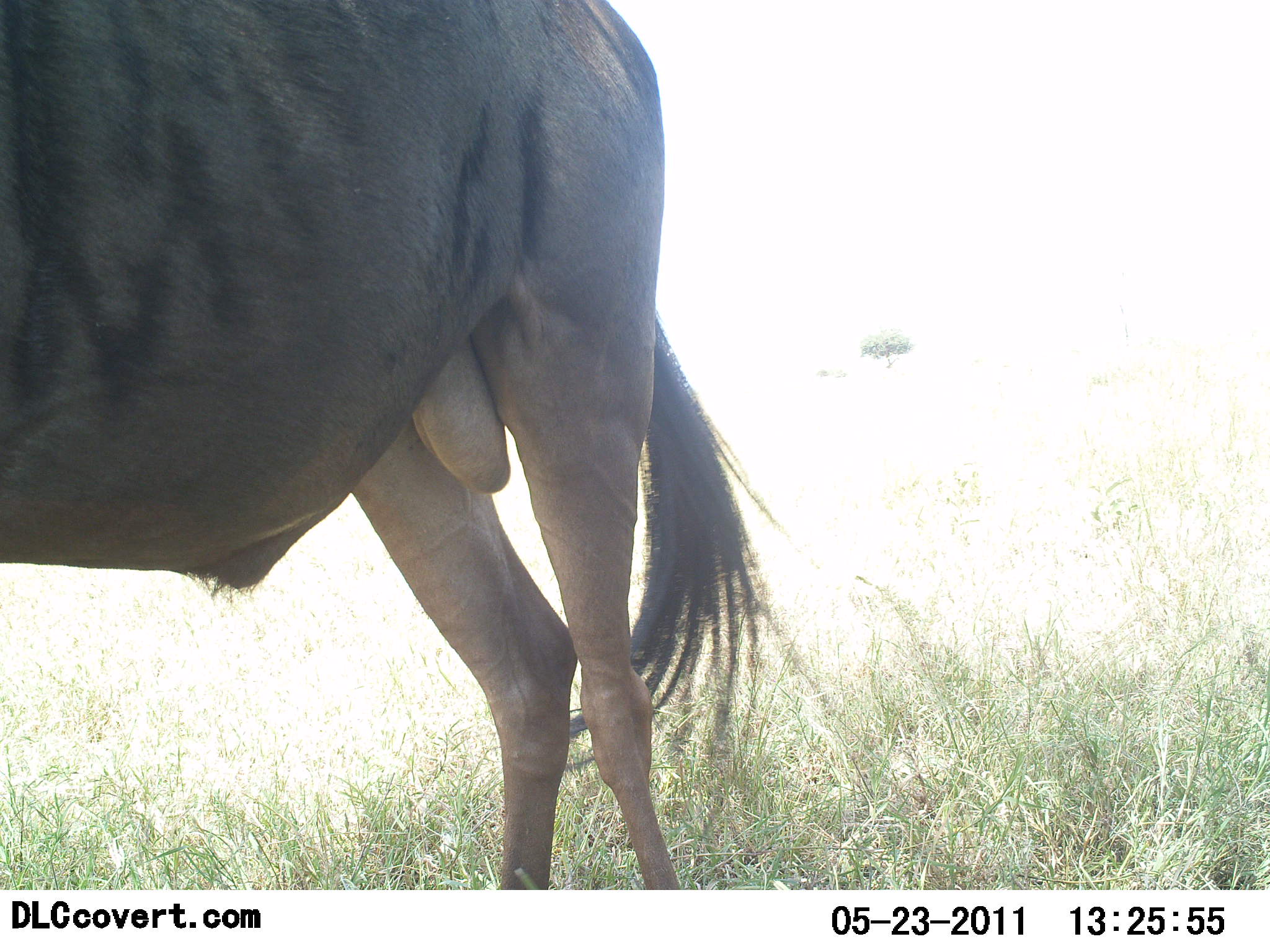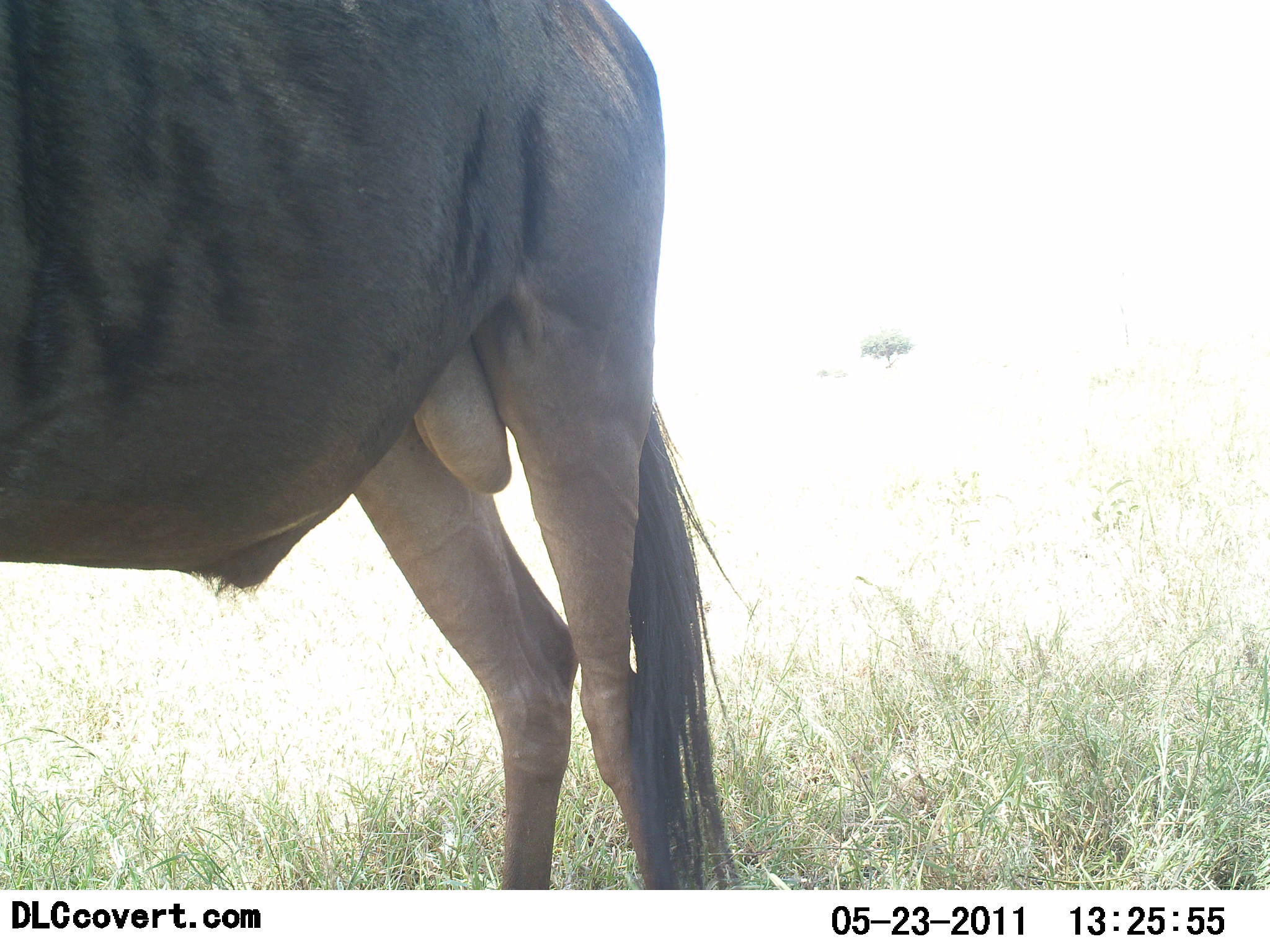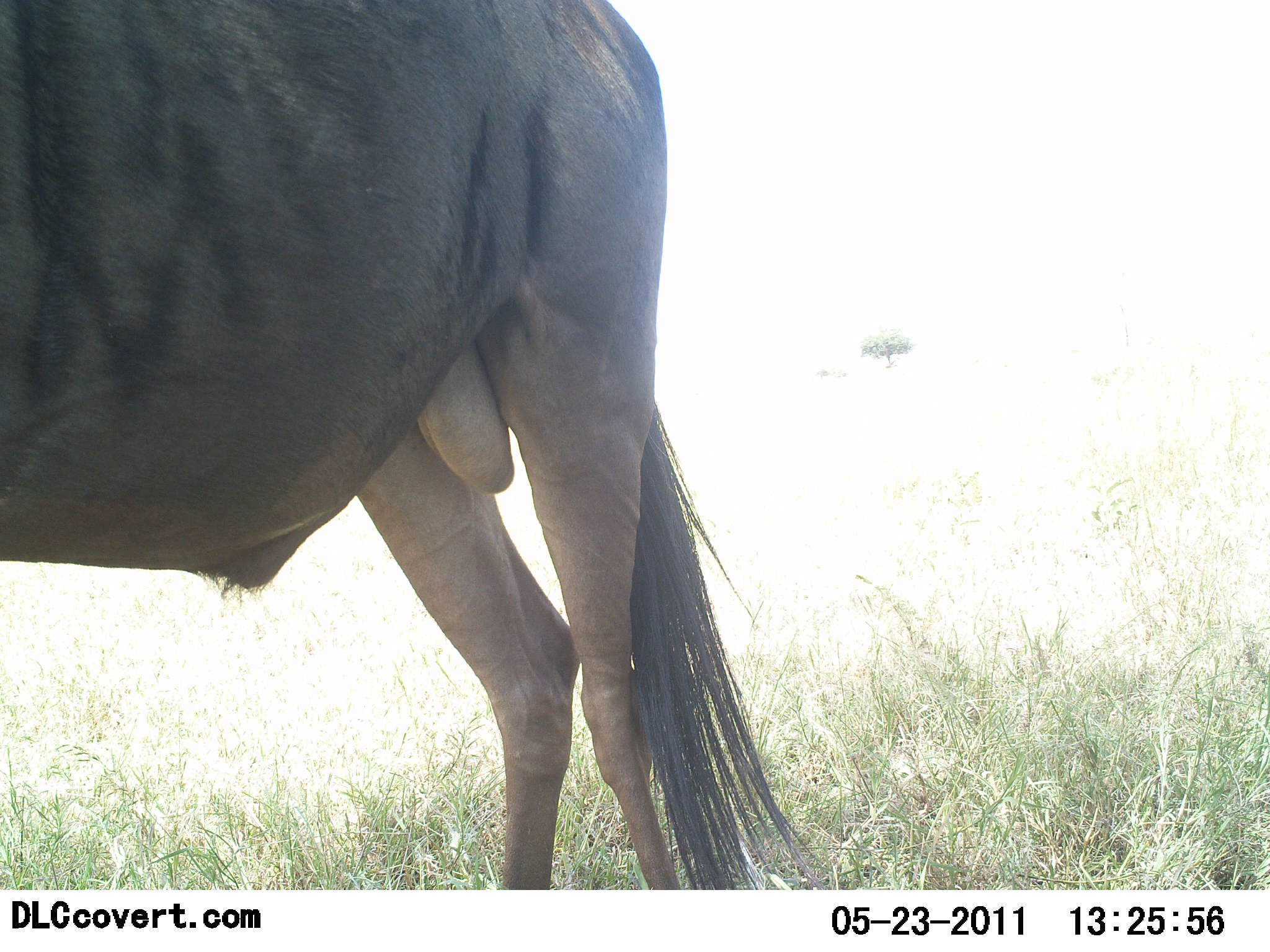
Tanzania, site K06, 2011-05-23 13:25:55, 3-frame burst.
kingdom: Animalia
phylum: Chordata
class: Mammalia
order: Artiodactyla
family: Bovidae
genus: Connochaetes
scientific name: Connochaetes taurinus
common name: blue wildebeest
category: wildebeest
Wildebeest (blue wildebeest) (Connochaetes taurinus), count 1. Behavior (volunteer vote fractions): standing 92%, resting 8%, moving 0%, interacting 0%. Young present (vote fraction): 0%. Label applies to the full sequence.